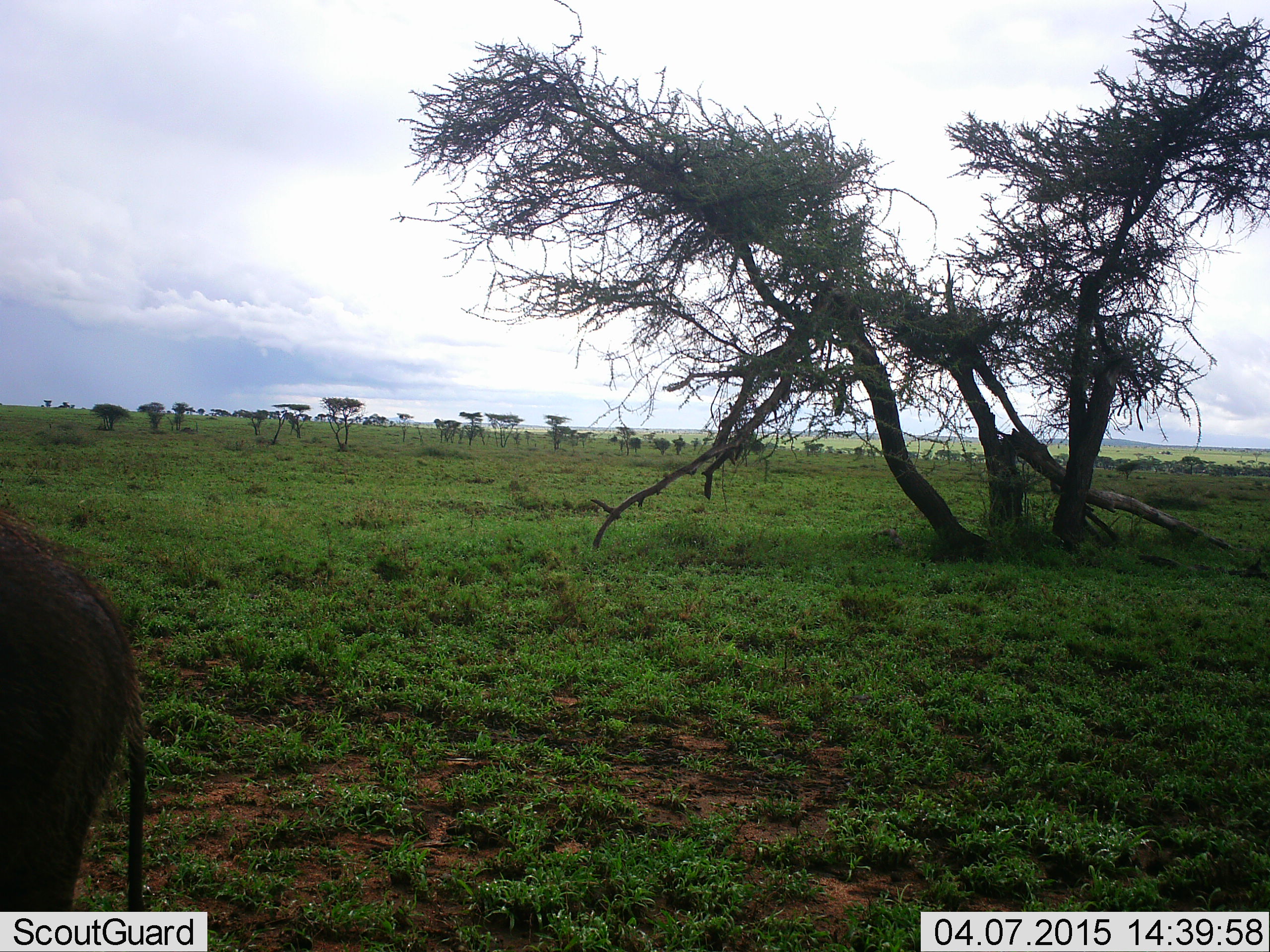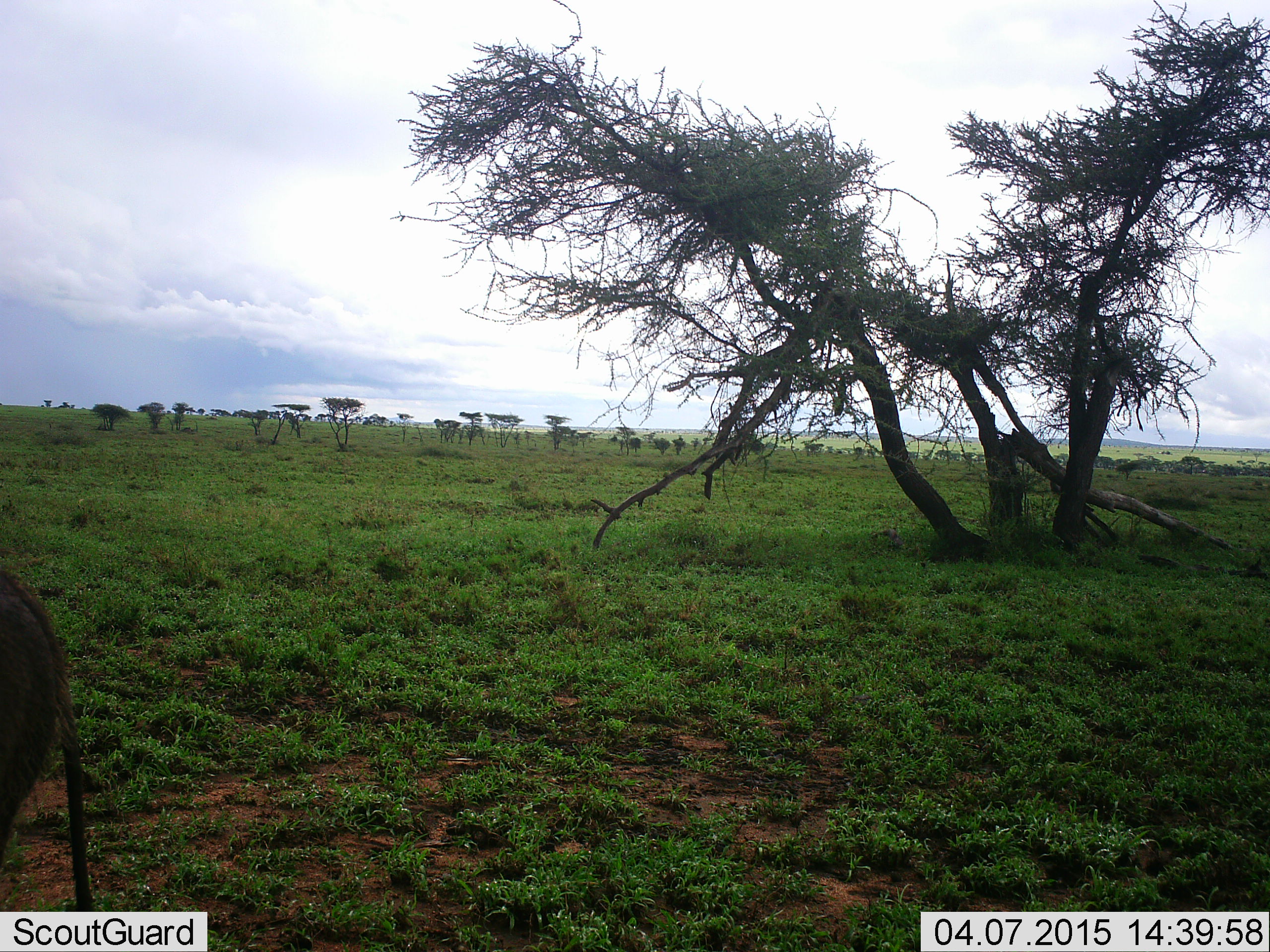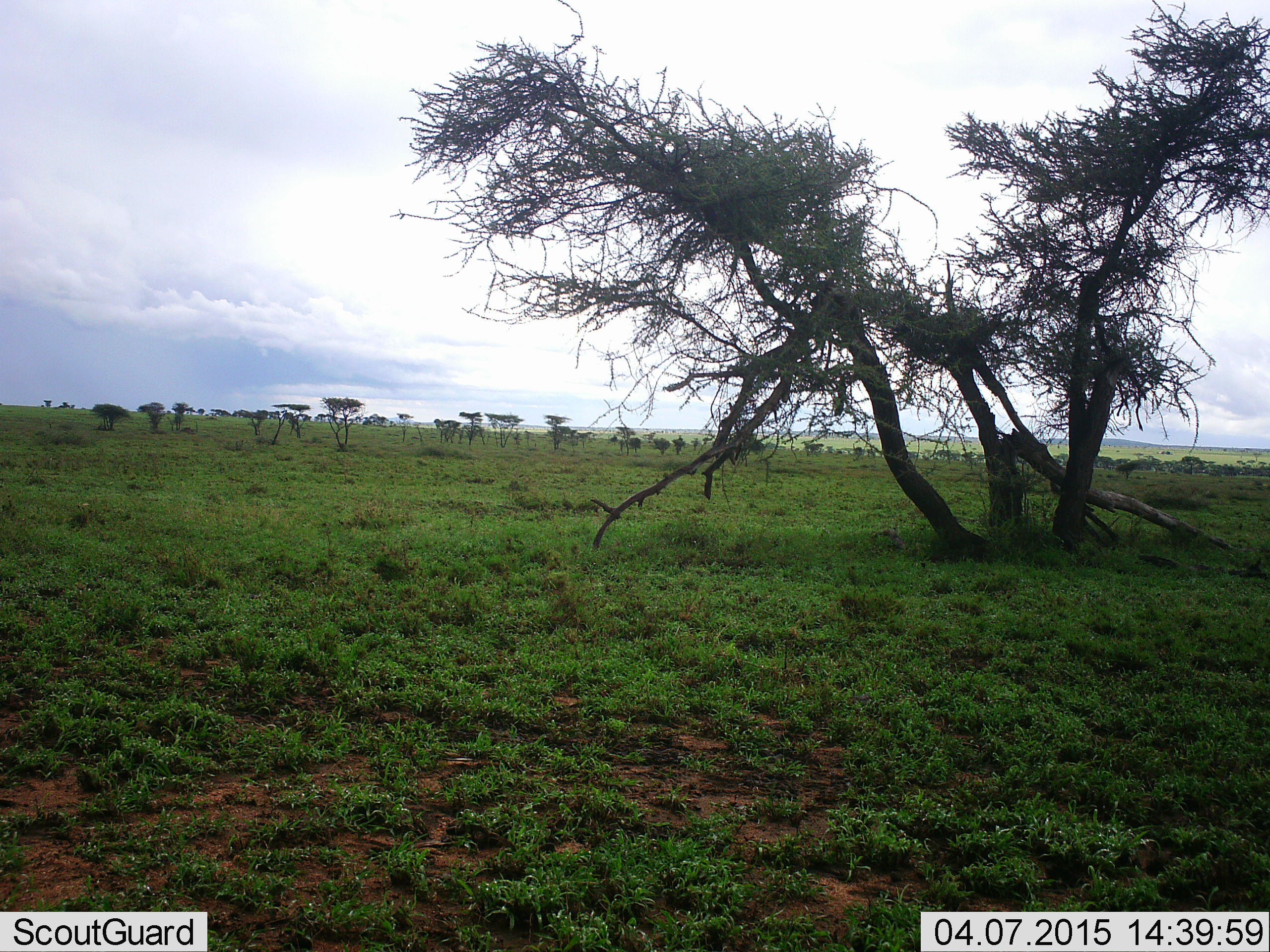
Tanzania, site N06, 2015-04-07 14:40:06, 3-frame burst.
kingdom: Animalia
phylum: Chordata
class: Mammalia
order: Artiodactyla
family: Suidae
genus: Phacochoerus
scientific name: Phacochoerus africanus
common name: warthog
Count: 1.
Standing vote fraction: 10%.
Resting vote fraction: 0%.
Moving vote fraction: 90%.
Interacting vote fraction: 0%.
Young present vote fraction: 0%.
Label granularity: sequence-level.